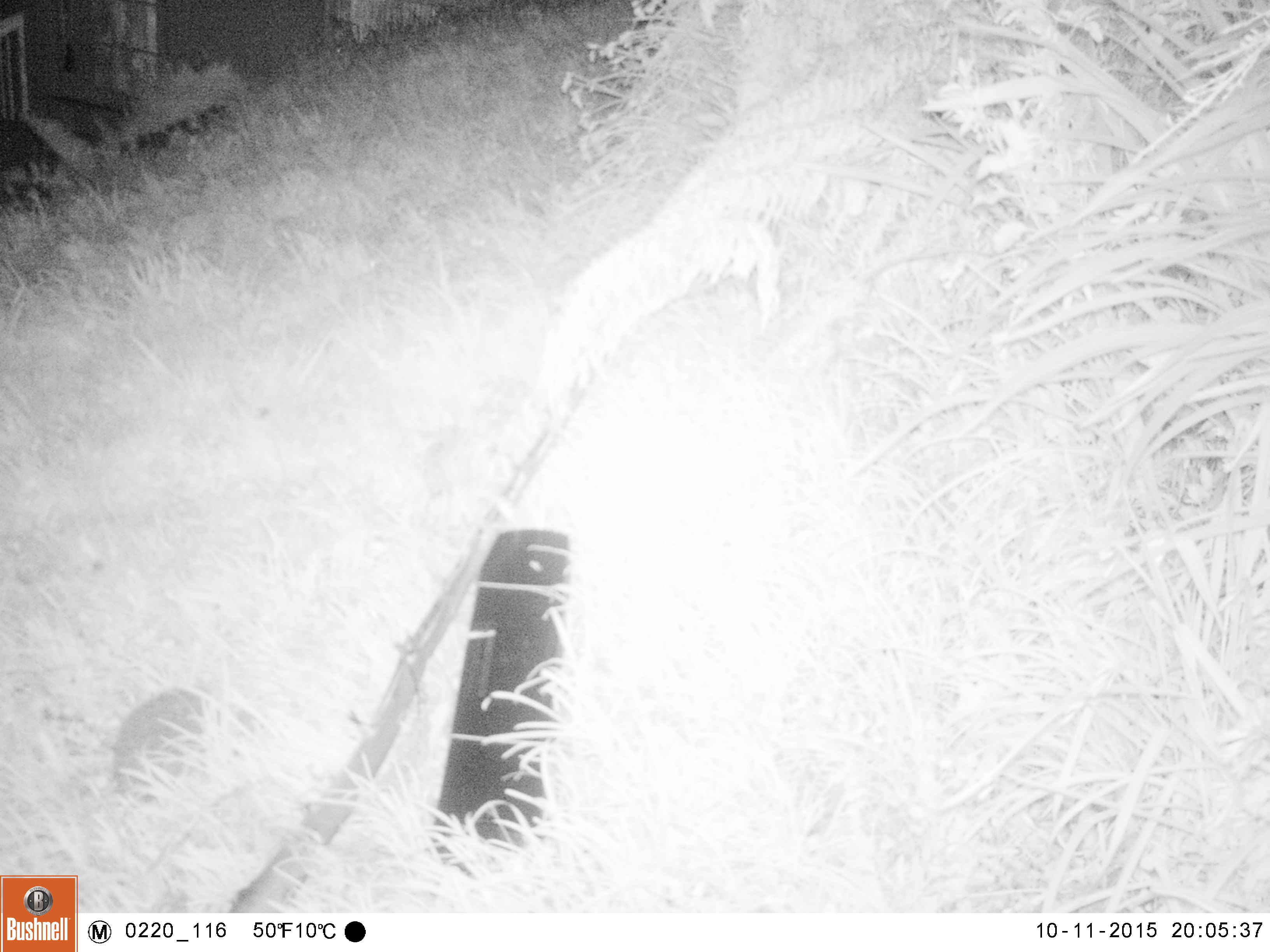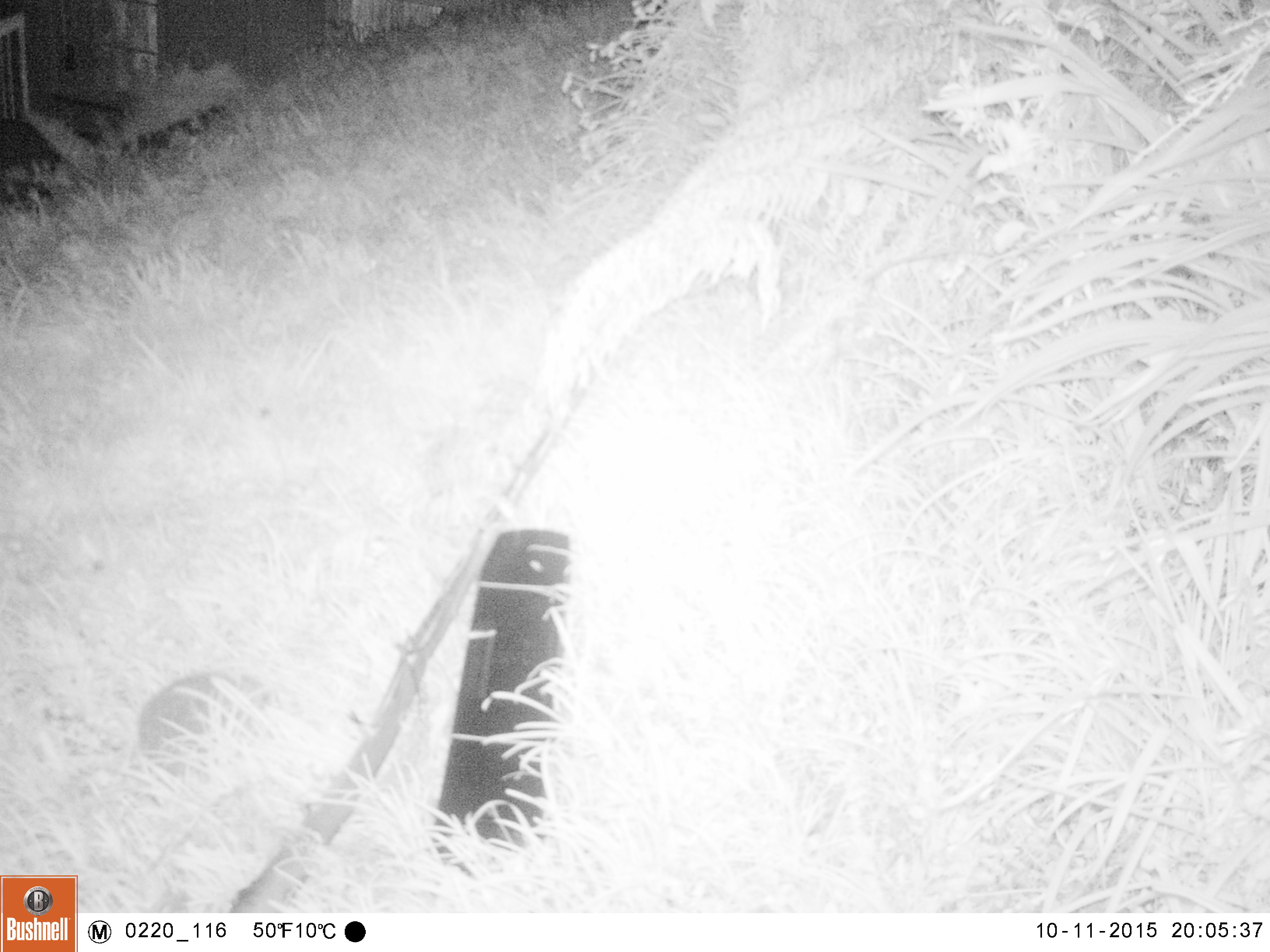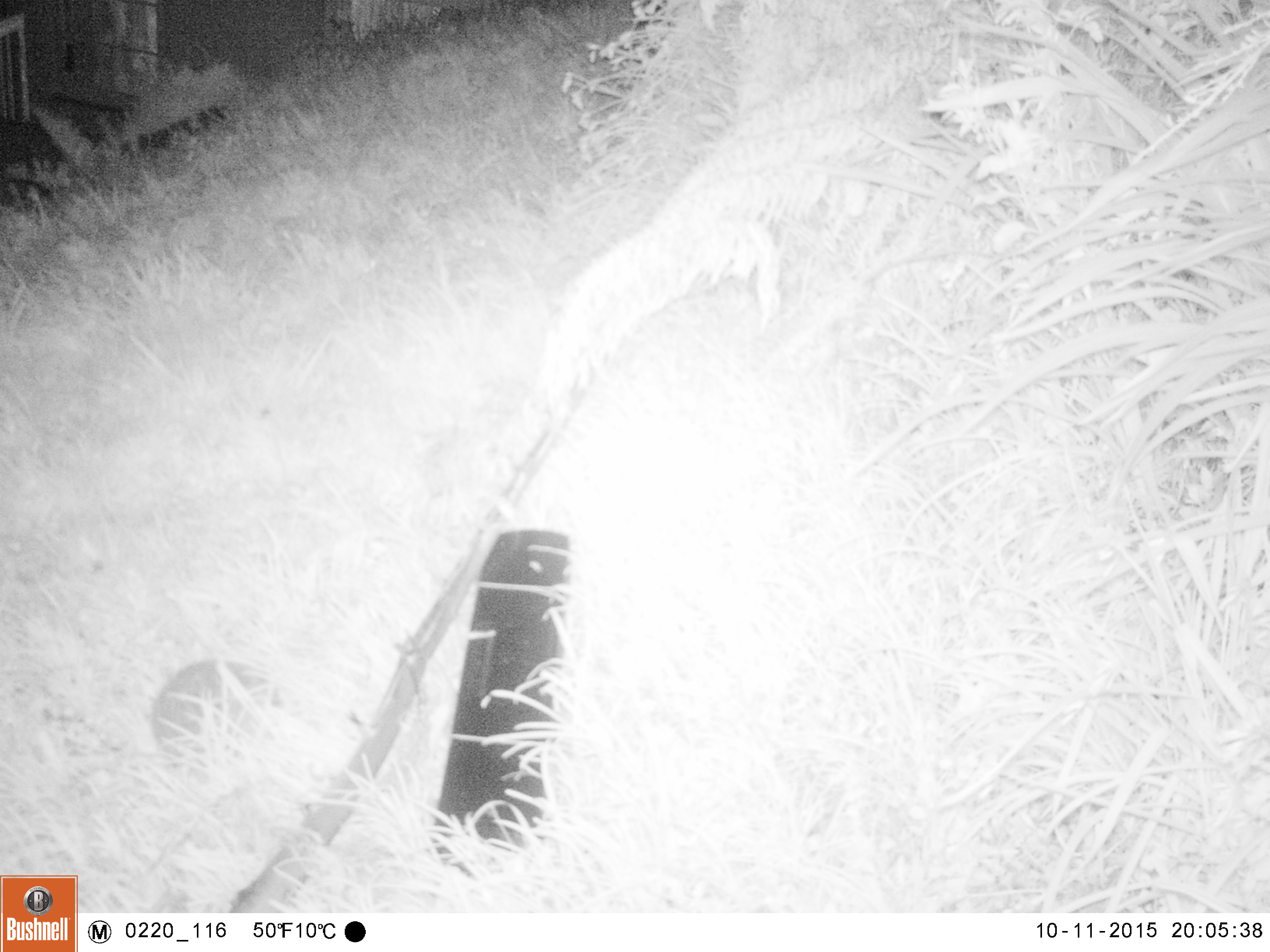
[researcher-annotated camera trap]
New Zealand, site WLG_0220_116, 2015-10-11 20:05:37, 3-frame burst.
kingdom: Animalia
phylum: Chordata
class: Mammalia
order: Eulipotyphla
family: Erinaceidae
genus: Erinaceus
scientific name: Erinaceus europaeus europaeus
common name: european hedgehog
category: hedgehog